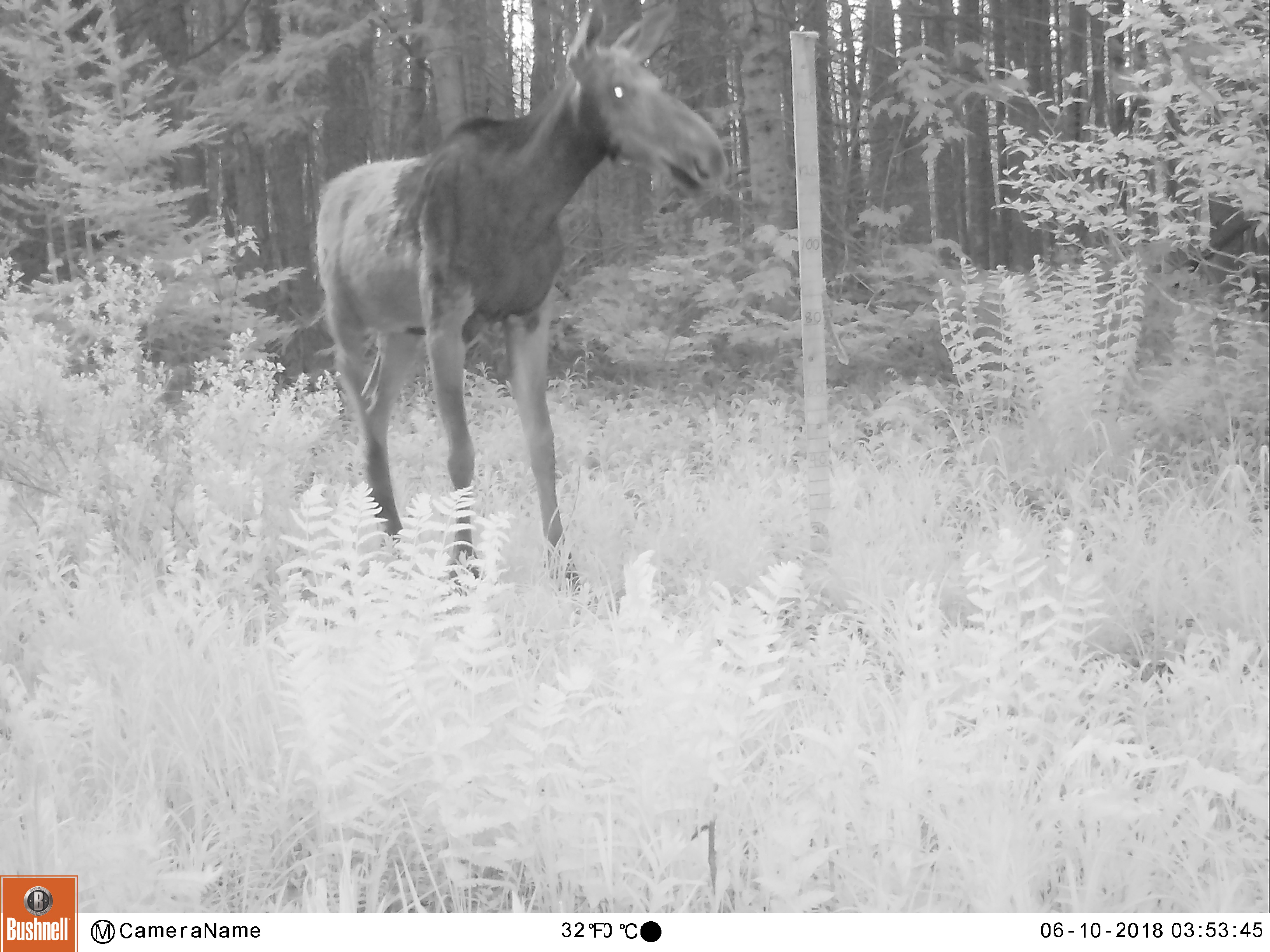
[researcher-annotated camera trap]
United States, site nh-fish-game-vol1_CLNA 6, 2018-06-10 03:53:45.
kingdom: Animalia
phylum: Chordata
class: Mammalia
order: Artiodactyla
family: Cervidae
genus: Alces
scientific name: Alces alces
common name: moose